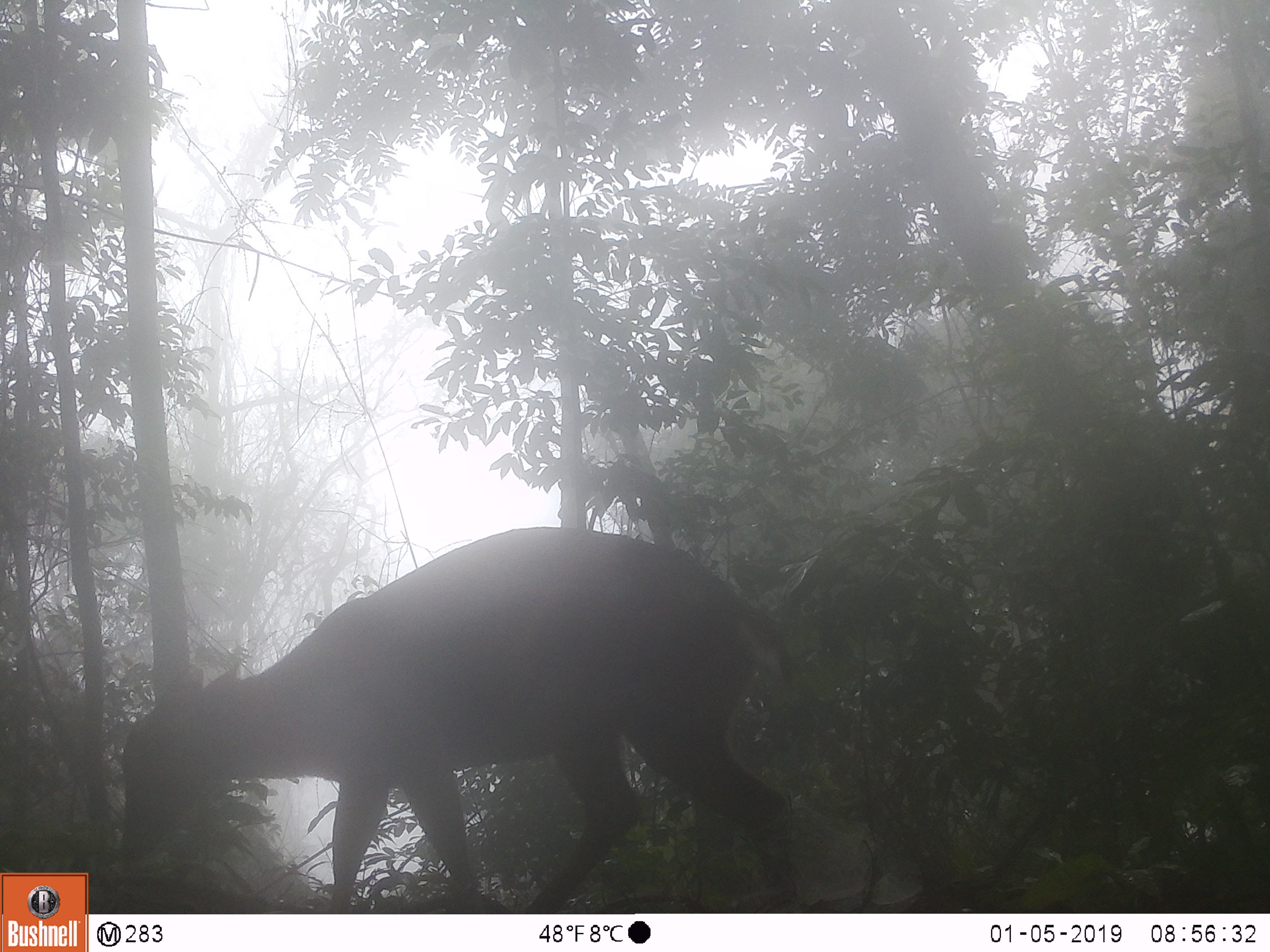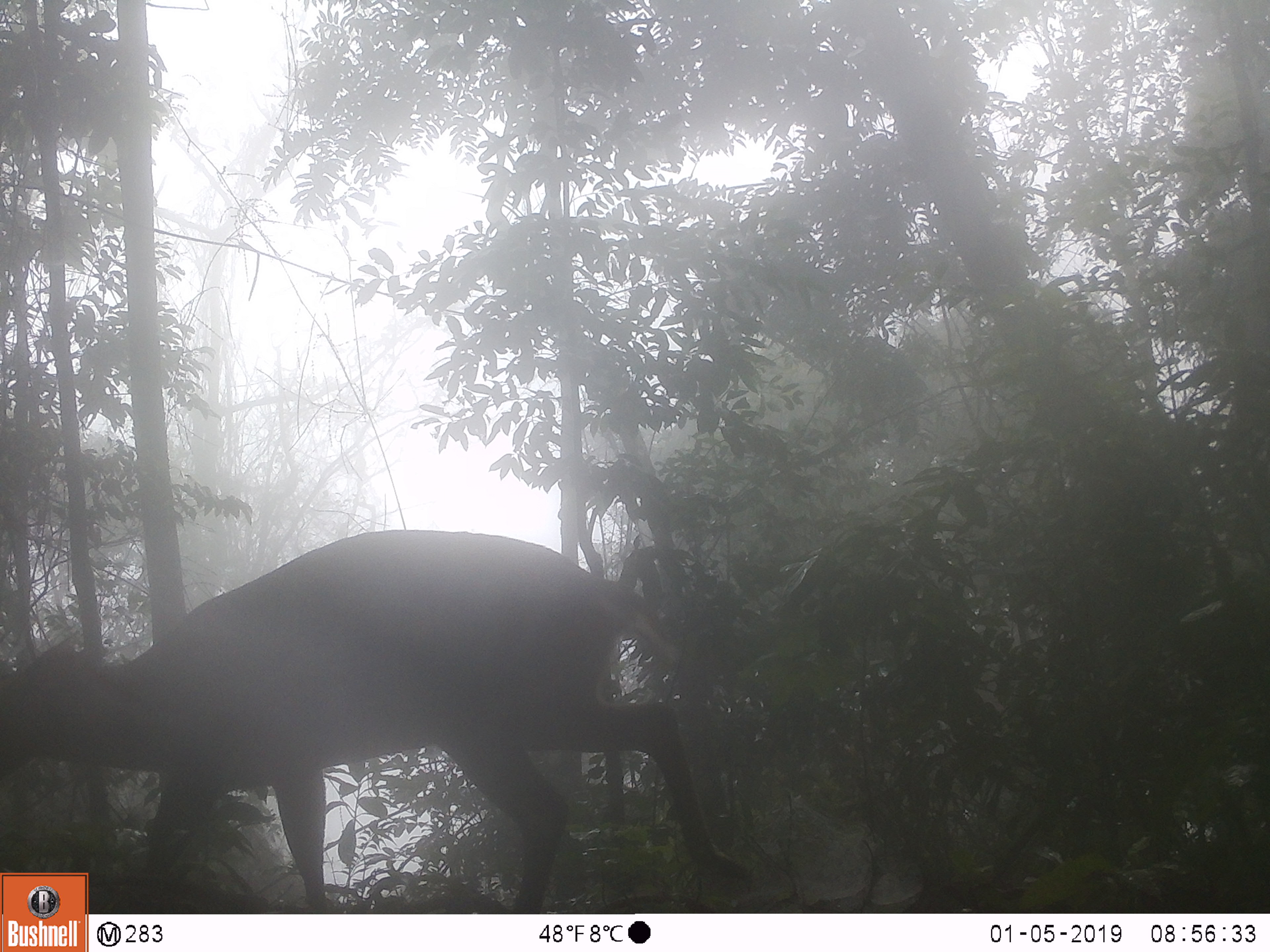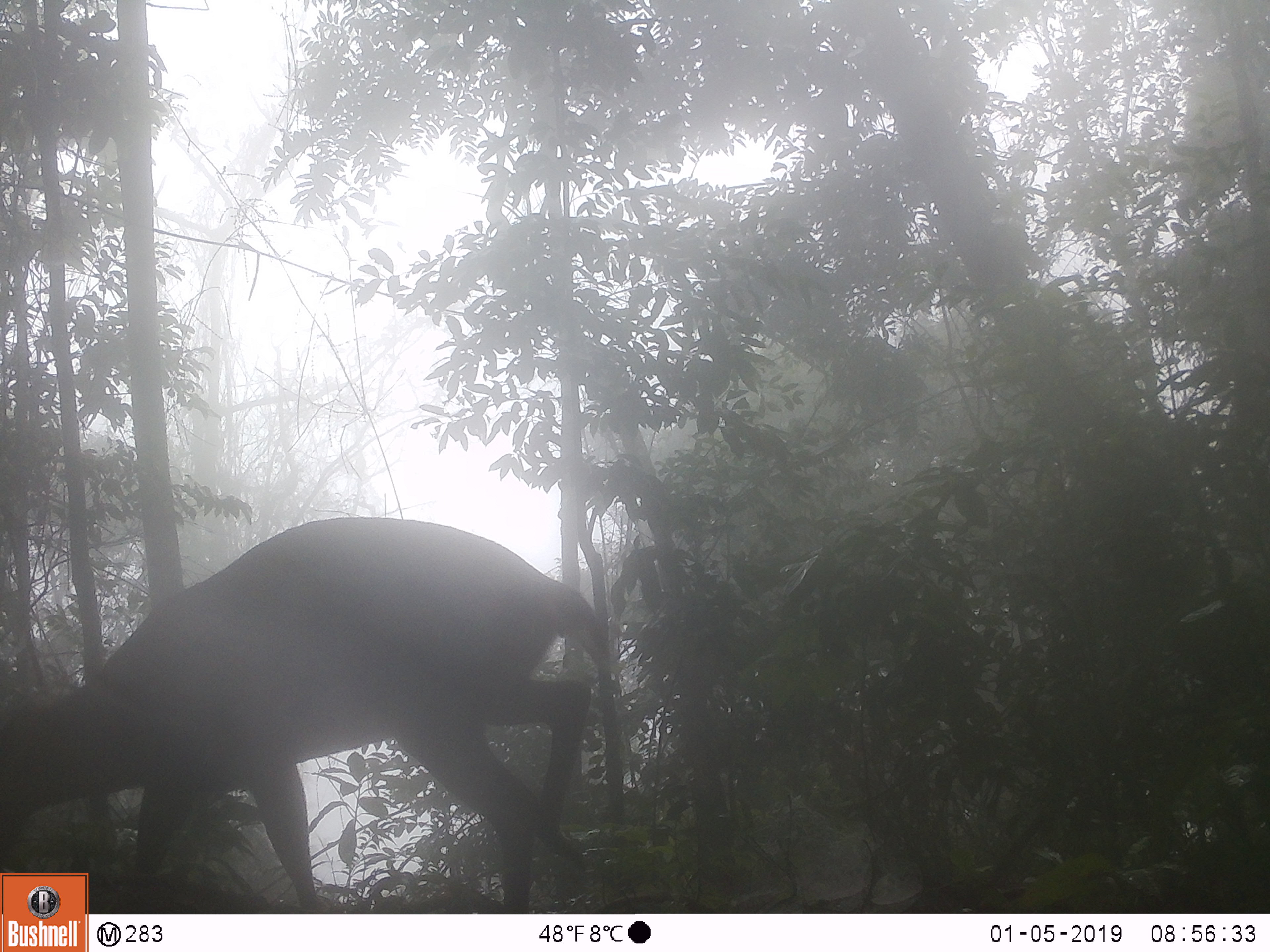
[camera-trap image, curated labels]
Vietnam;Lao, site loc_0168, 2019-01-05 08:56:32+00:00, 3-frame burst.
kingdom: Animalia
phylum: Chordata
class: Mammalia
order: Artiodactyla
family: Cervidae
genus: Muntiacus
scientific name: Muntiacus vuquangensis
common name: large-antlered muntjac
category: large antlered muntjac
Large antlered muntjac (large-antlered muntjac) (Muntiacus vuquangensis). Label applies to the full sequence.